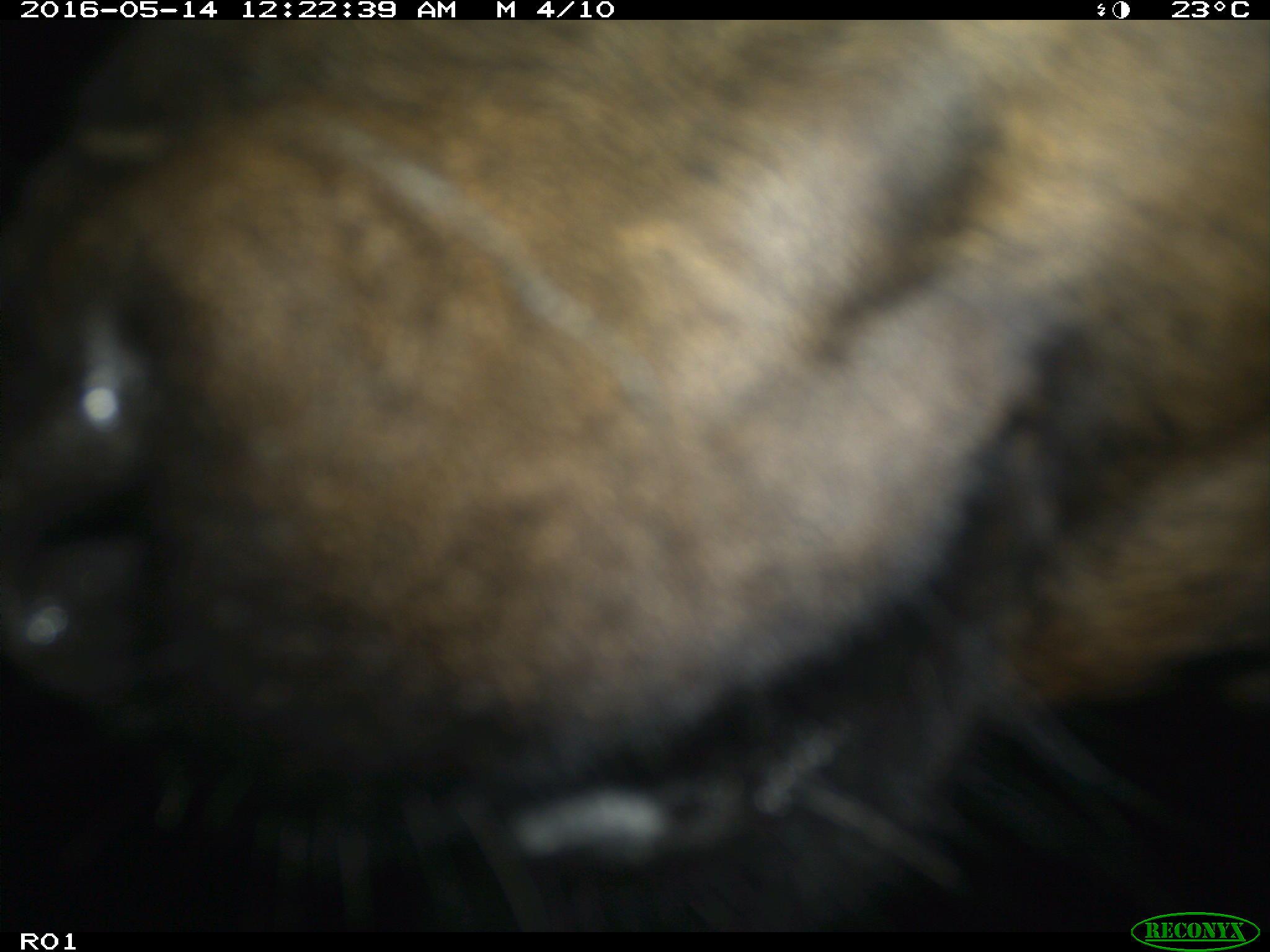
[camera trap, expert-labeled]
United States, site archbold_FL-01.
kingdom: Animalia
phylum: Chordata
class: Mammalia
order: Artiodactyla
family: Bovidae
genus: Bos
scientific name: Bos taurus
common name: domestic cow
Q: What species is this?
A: Bos taurus (domestic cow).